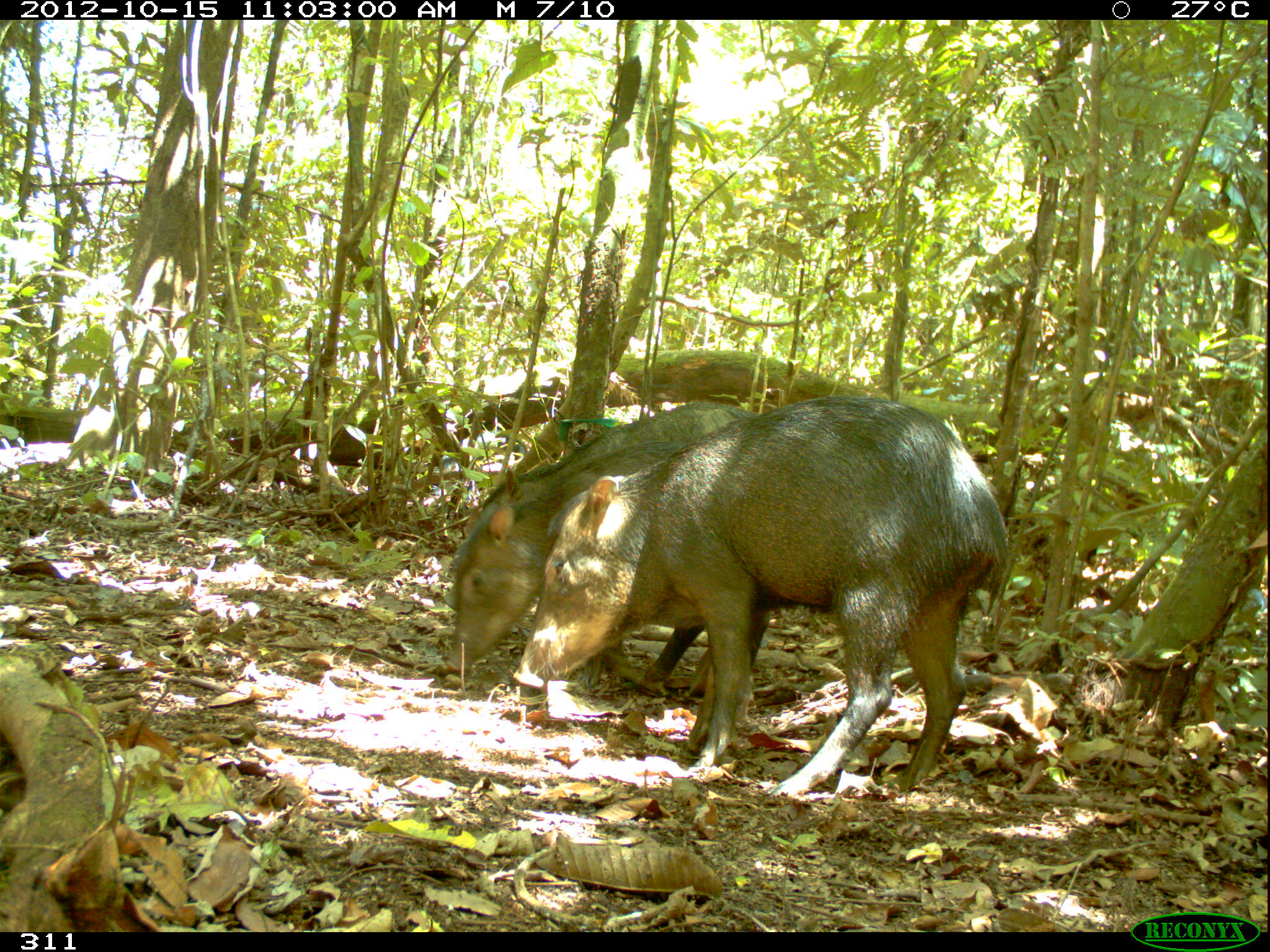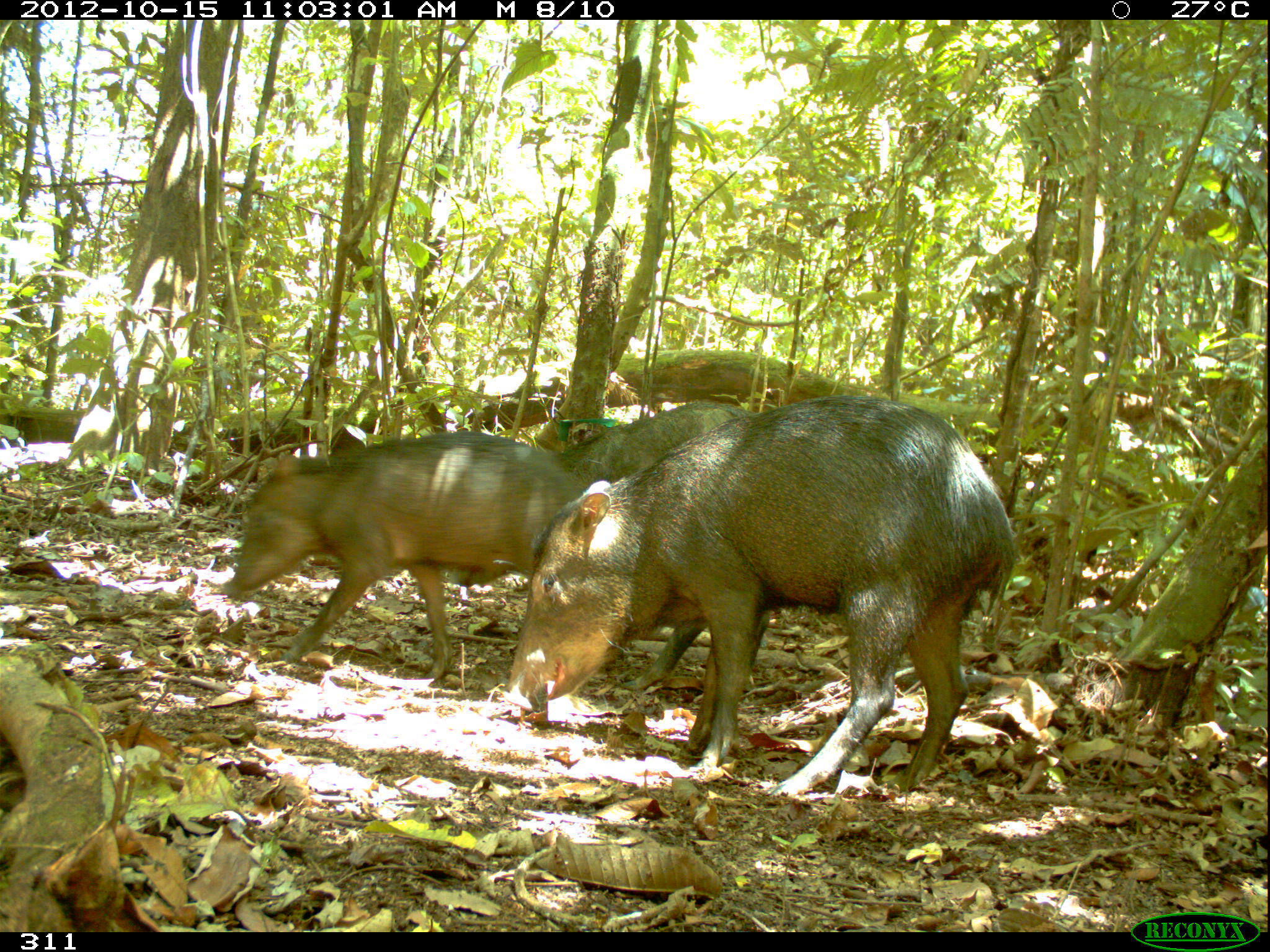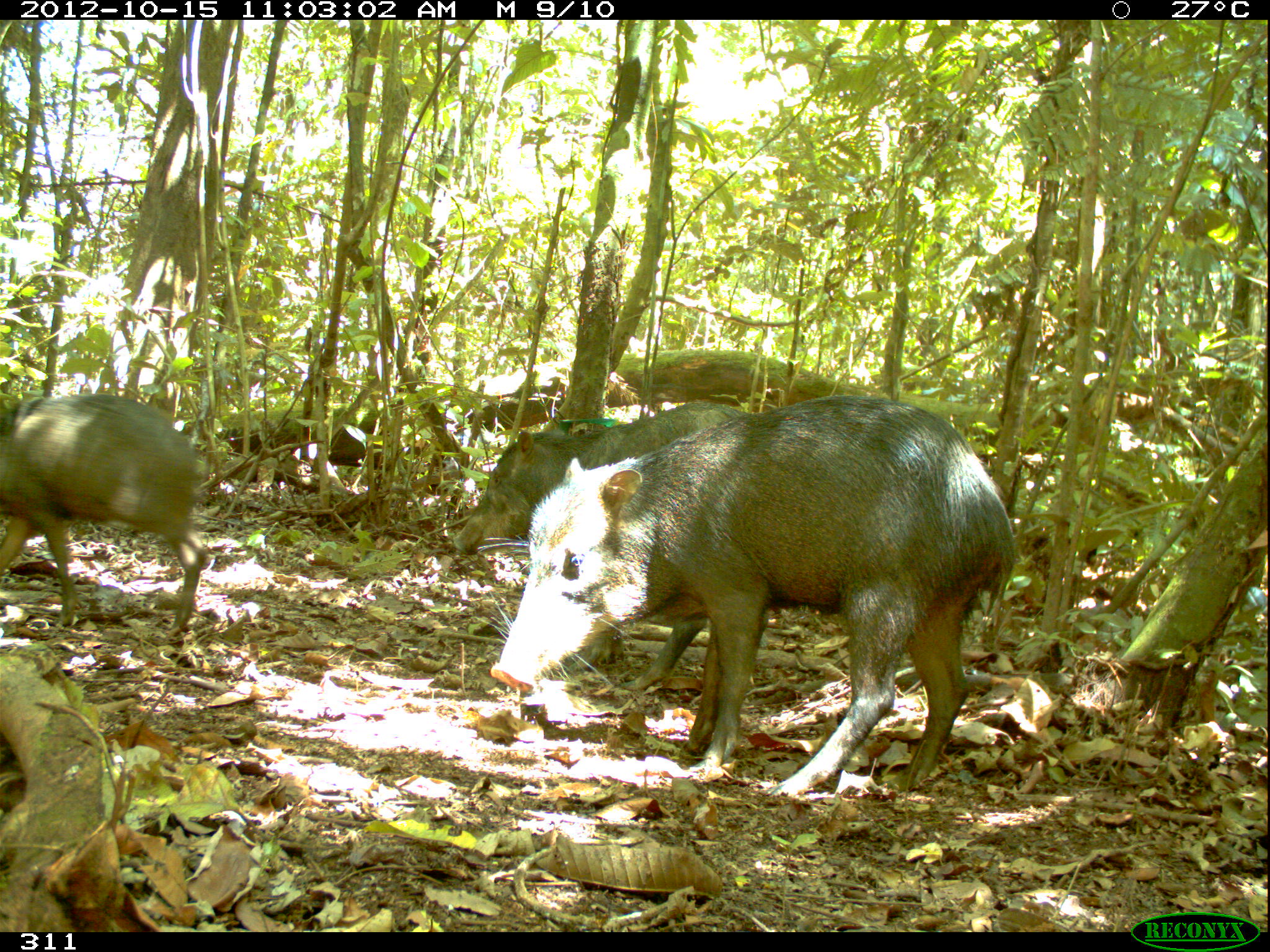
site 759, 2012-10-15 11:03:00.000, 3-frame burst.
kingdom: Animalia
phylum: Chordata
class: Mammalia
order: Artiodactyla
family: Tayassuidae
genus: Tayassu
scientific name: Tayassu pecari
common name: white-lipped peccary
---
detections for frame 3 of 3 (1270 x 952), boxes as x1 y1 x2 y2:
tayassu pecari: 490 393 1017 800; 452 401 752 690; 1 392 207 643